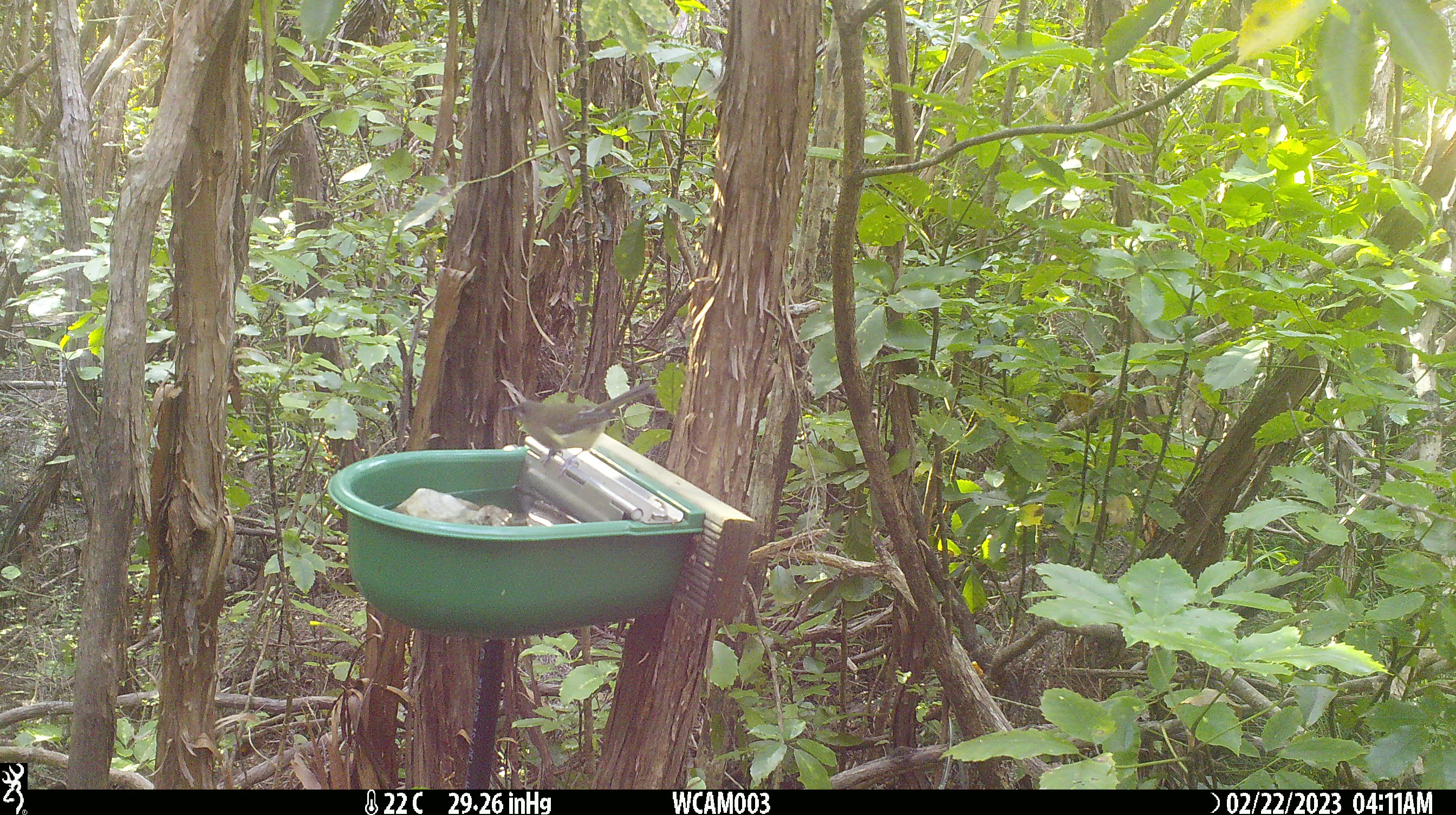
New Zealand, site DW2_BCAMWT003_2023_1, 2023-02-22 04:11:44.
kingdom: Animalia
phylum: Chordata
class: Aves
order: Passeriformes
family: Meliphagidae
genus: Anthornis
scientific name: Anthornis melanura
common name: new zealand bellbird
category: bellbird